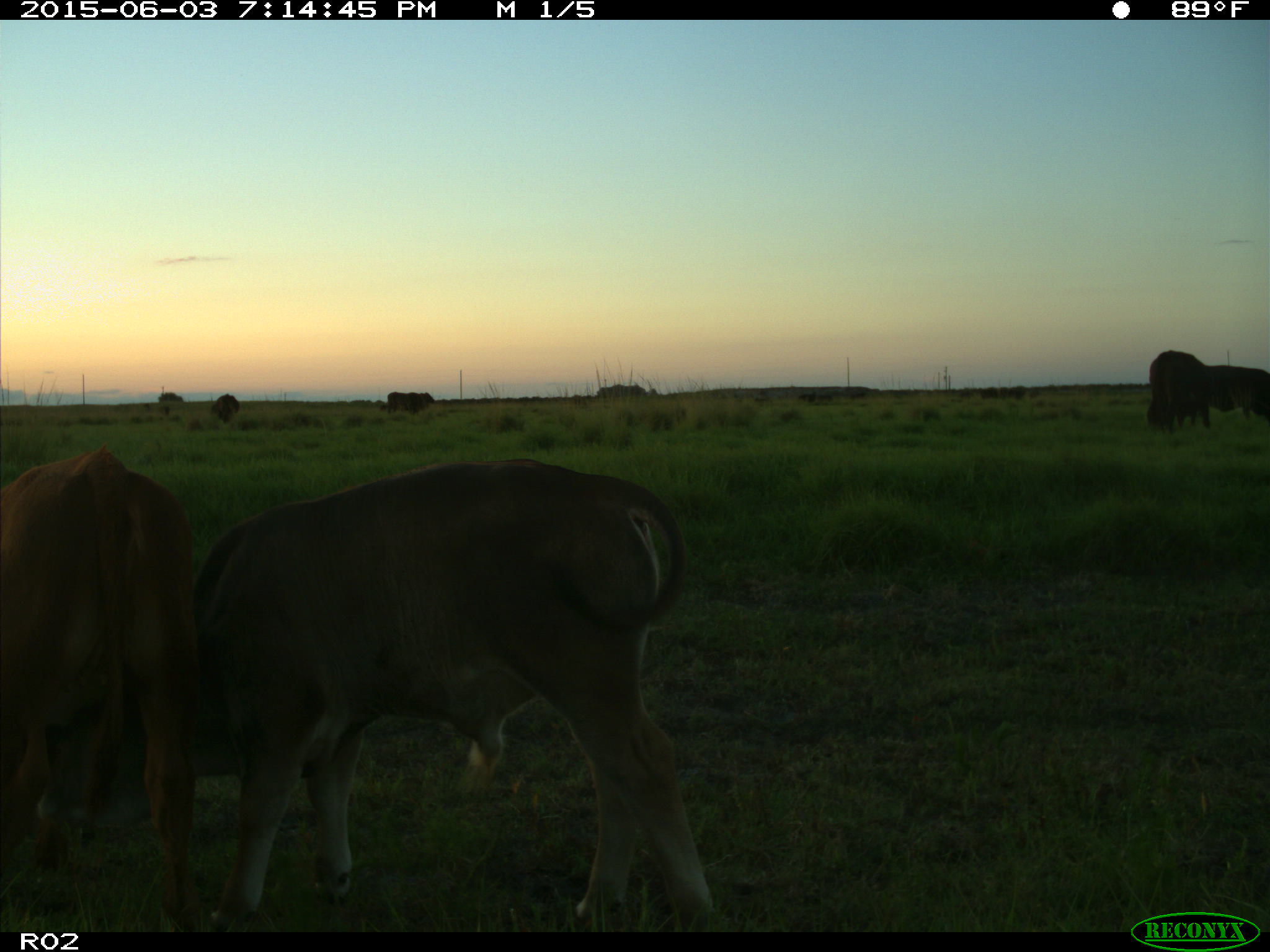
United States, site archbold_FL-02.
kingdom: Animalia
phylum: Chordata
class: Mammalia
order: Artiodactyla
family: Bovidae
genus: Bos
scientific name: Bos taurus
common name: domestic cow